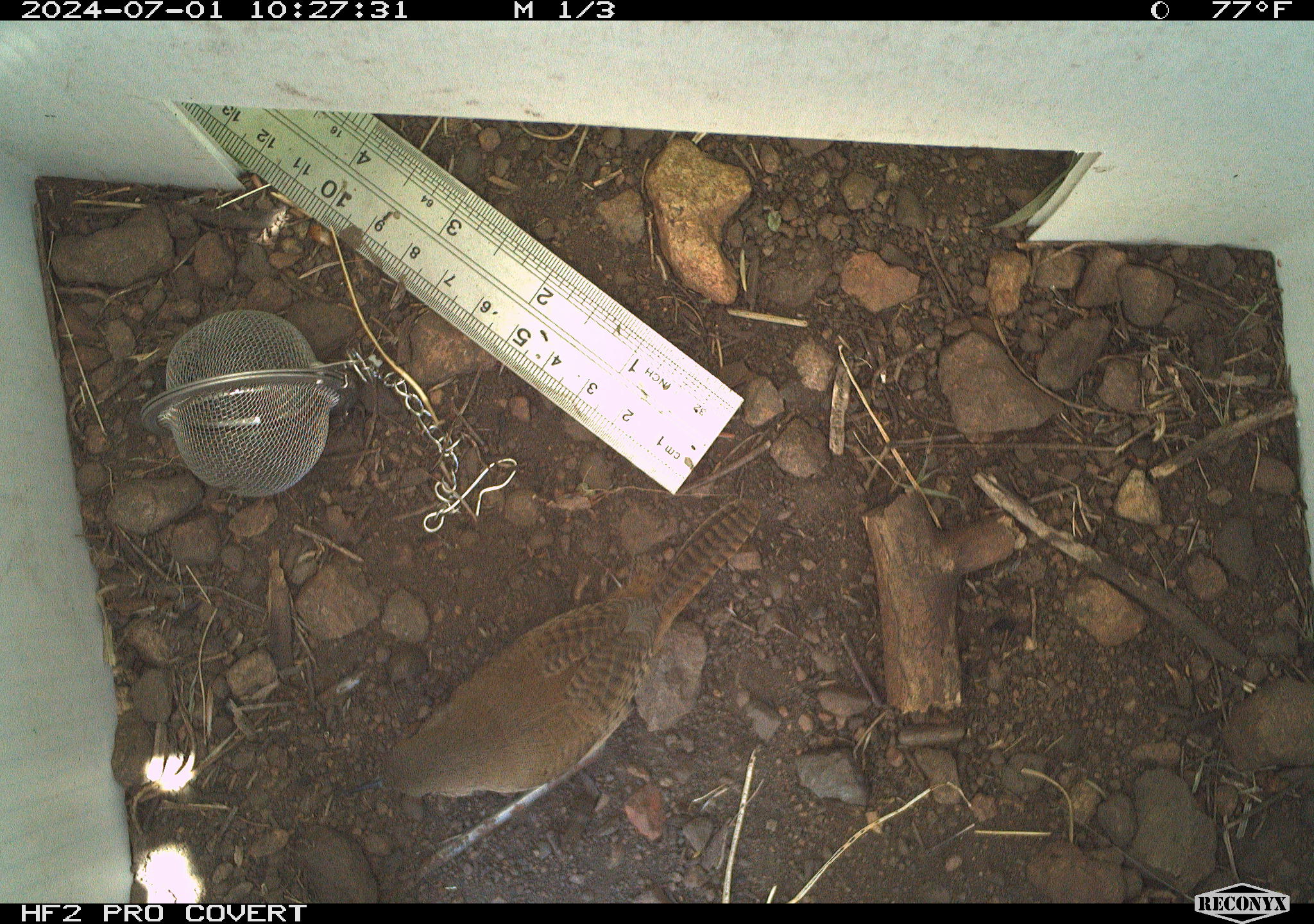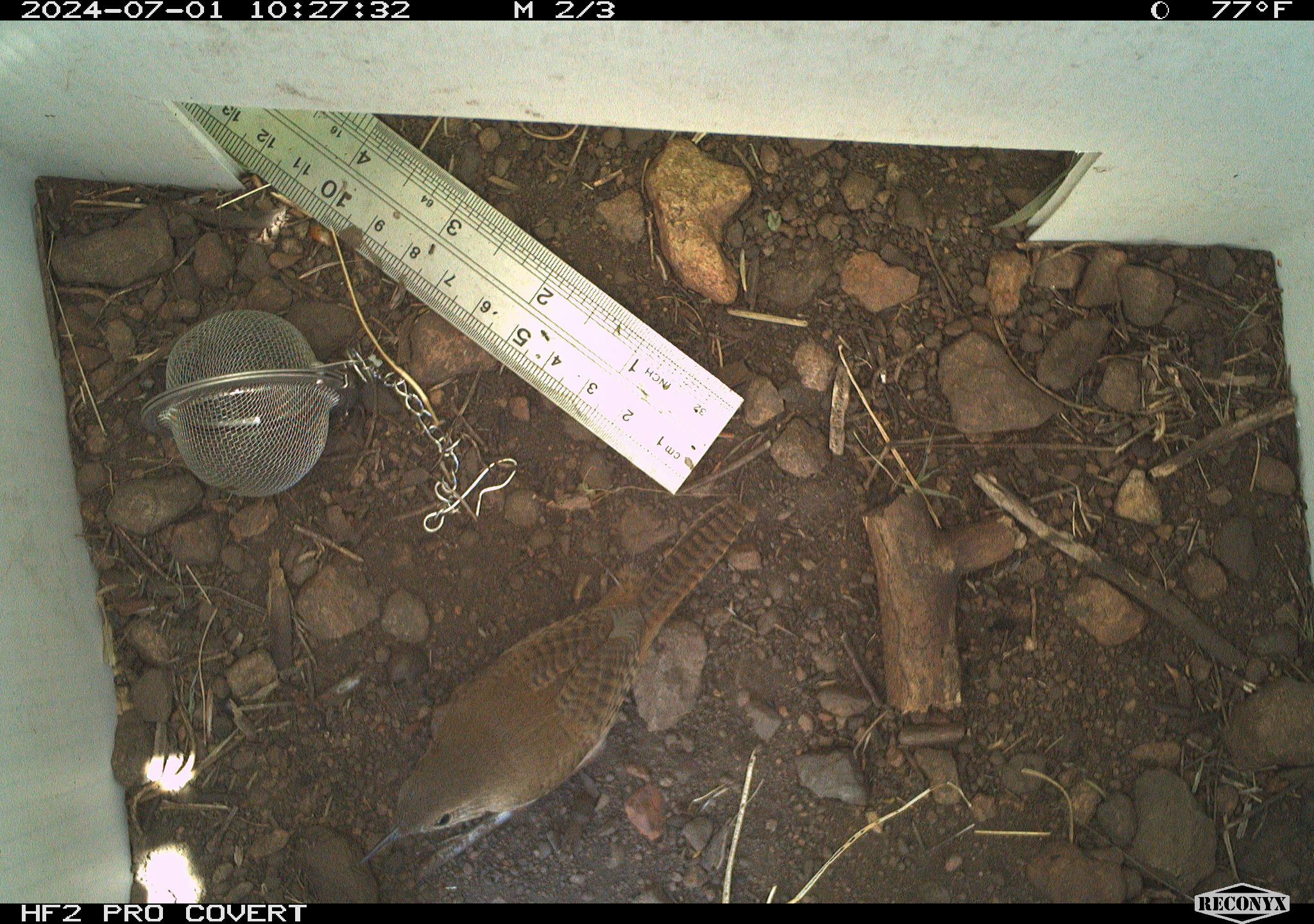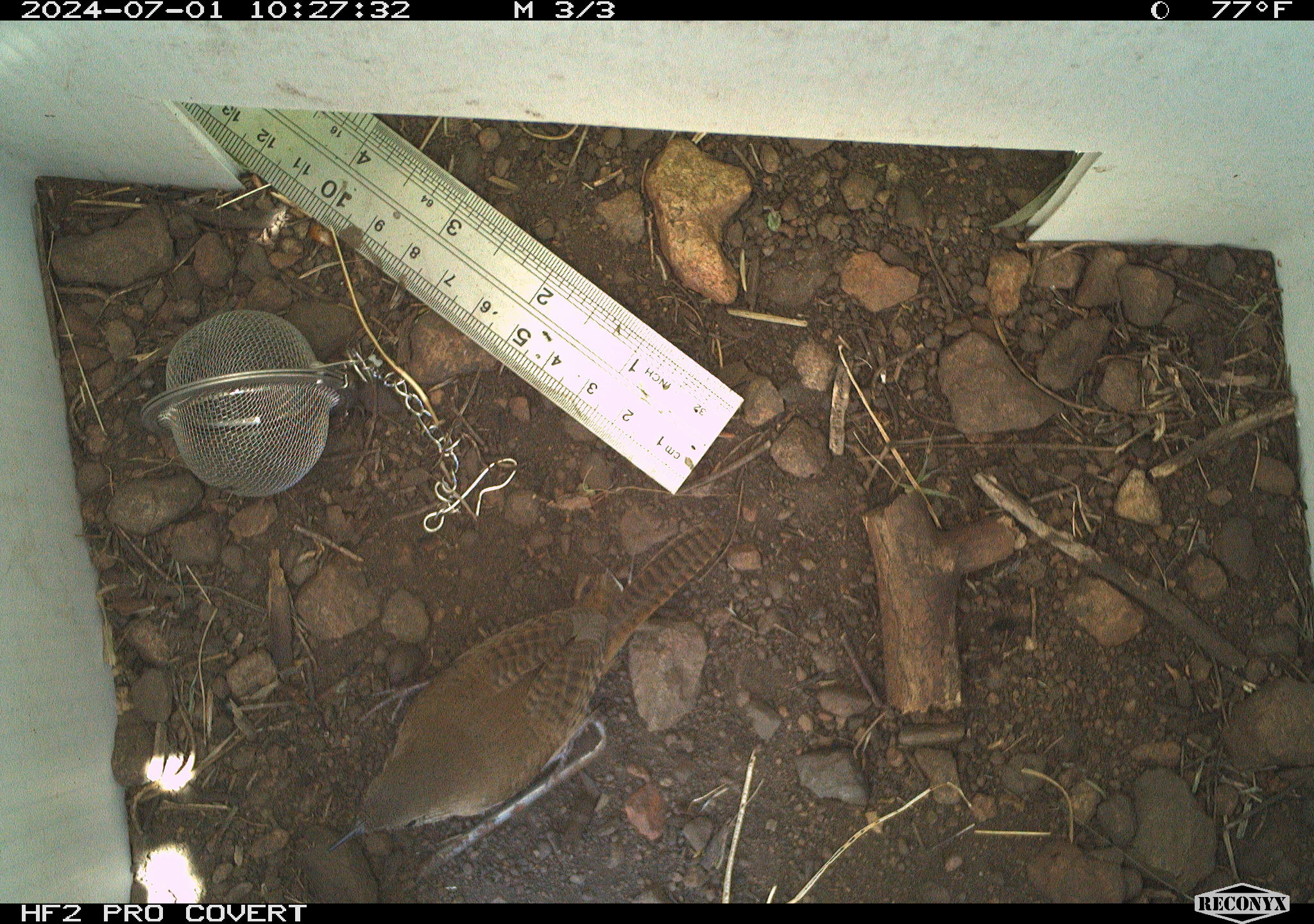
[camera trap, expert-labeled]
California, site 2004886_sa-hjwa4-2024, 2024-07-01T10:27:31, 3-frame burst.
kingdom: Animalia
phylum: Chordata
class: Aves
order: Passeriformes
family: Troglodytidae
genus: Troglodytes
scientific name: Troglodytes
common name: house wrens, winter wrens, and allies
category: troglodytes species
Troglodytes species (house wrens, winter wrens, and allies) (Troglodytes).